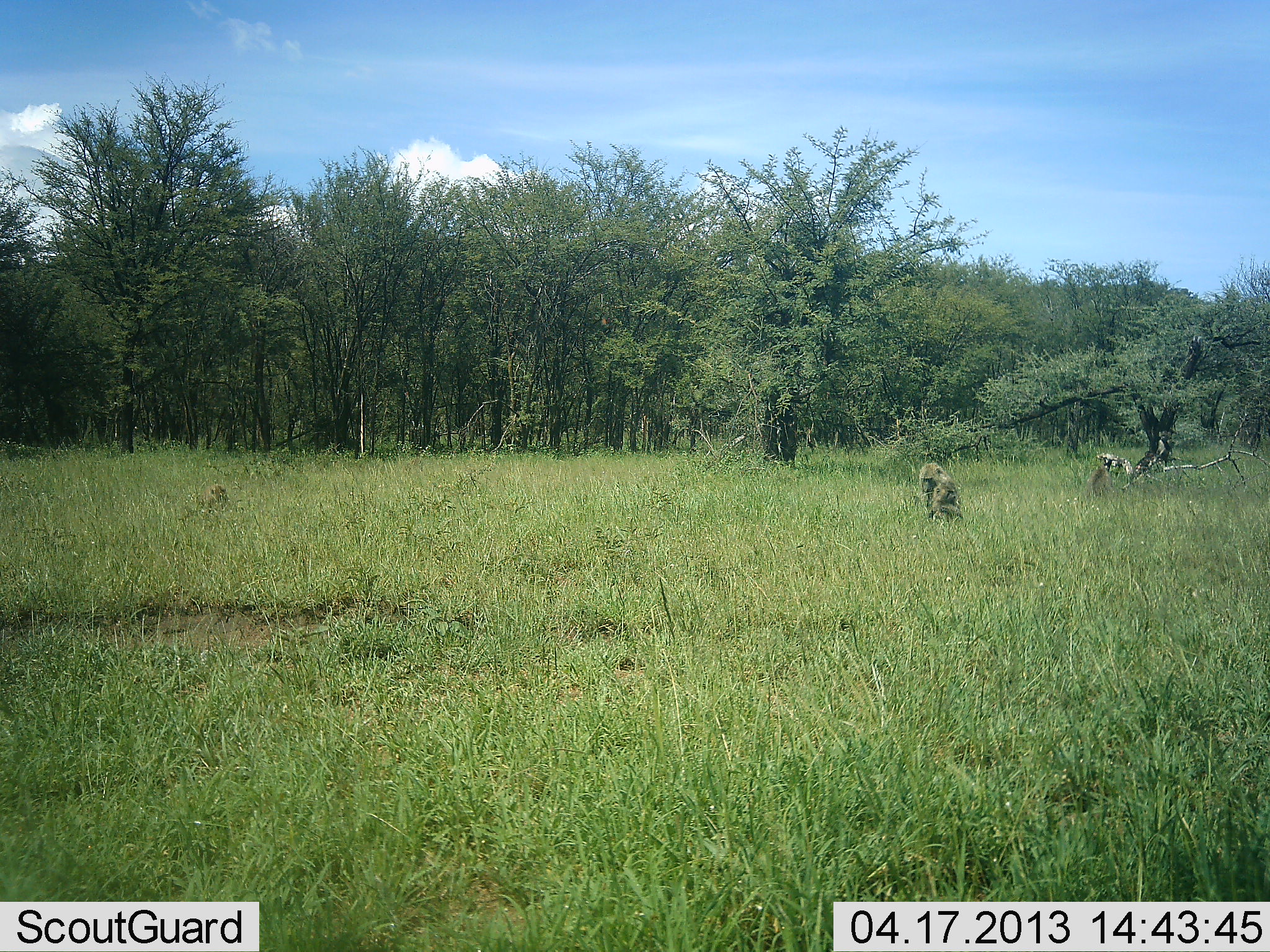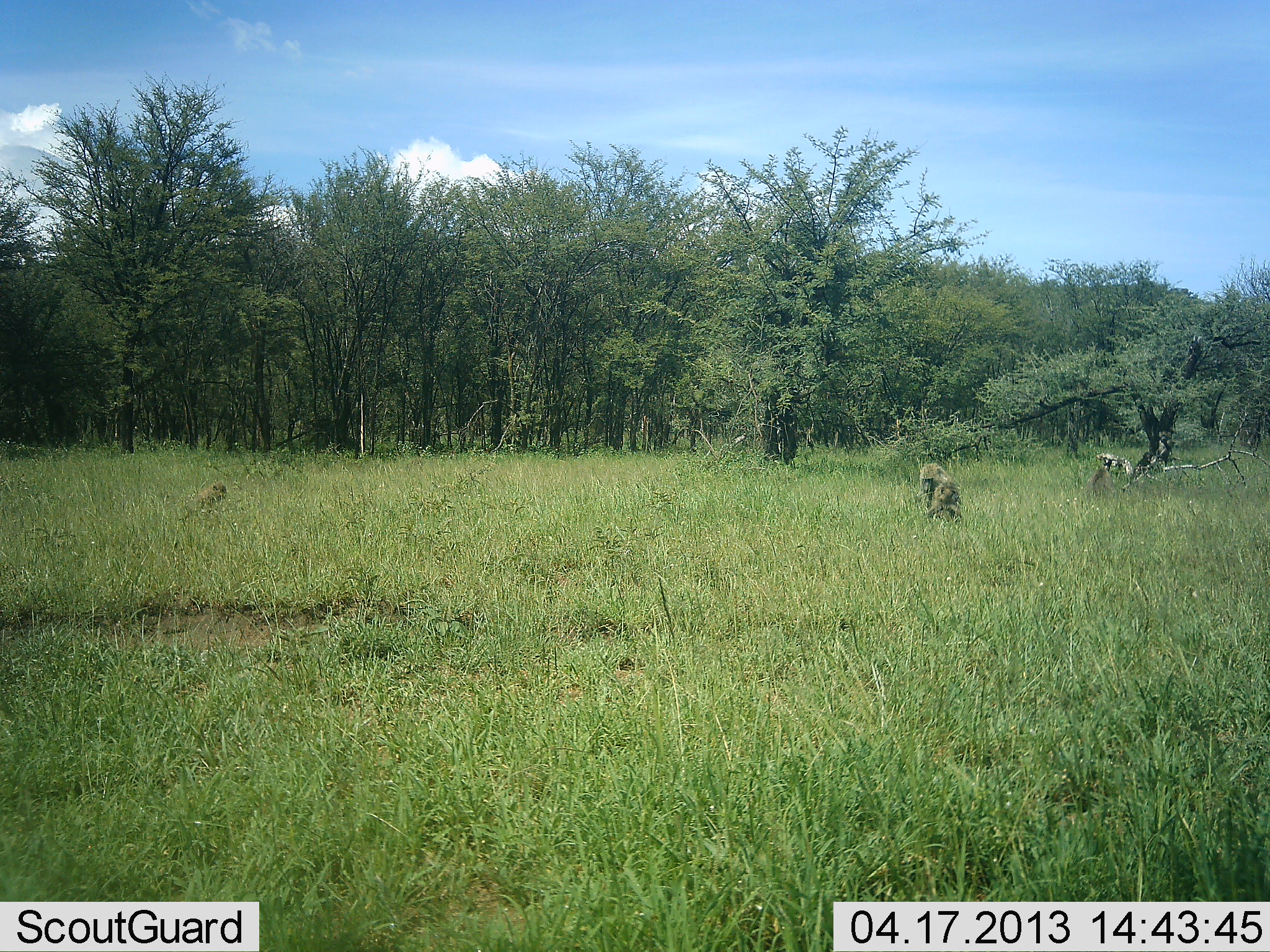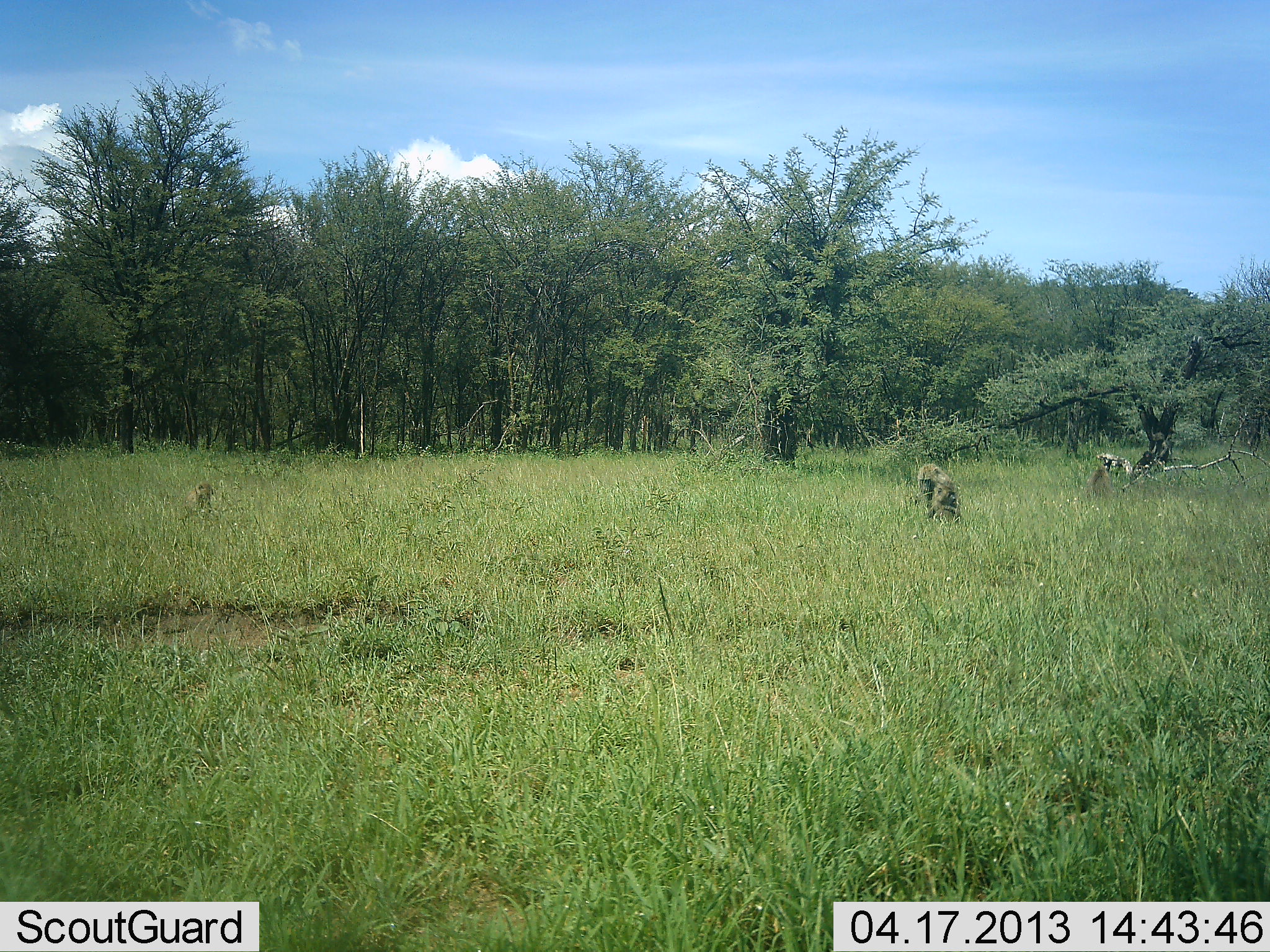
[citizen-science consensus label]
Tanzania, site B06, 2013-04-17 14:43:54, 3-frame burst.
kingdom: Animalia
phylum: Chordata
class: Mammalia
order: Primates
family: Cercopithecidae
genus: Papio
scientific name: Papio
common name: baboon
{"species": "baboon (Papio)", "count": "3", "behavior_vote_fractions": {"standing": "30%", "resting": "50%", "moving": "20%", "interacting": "0%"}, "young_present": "30%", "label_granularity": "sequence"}